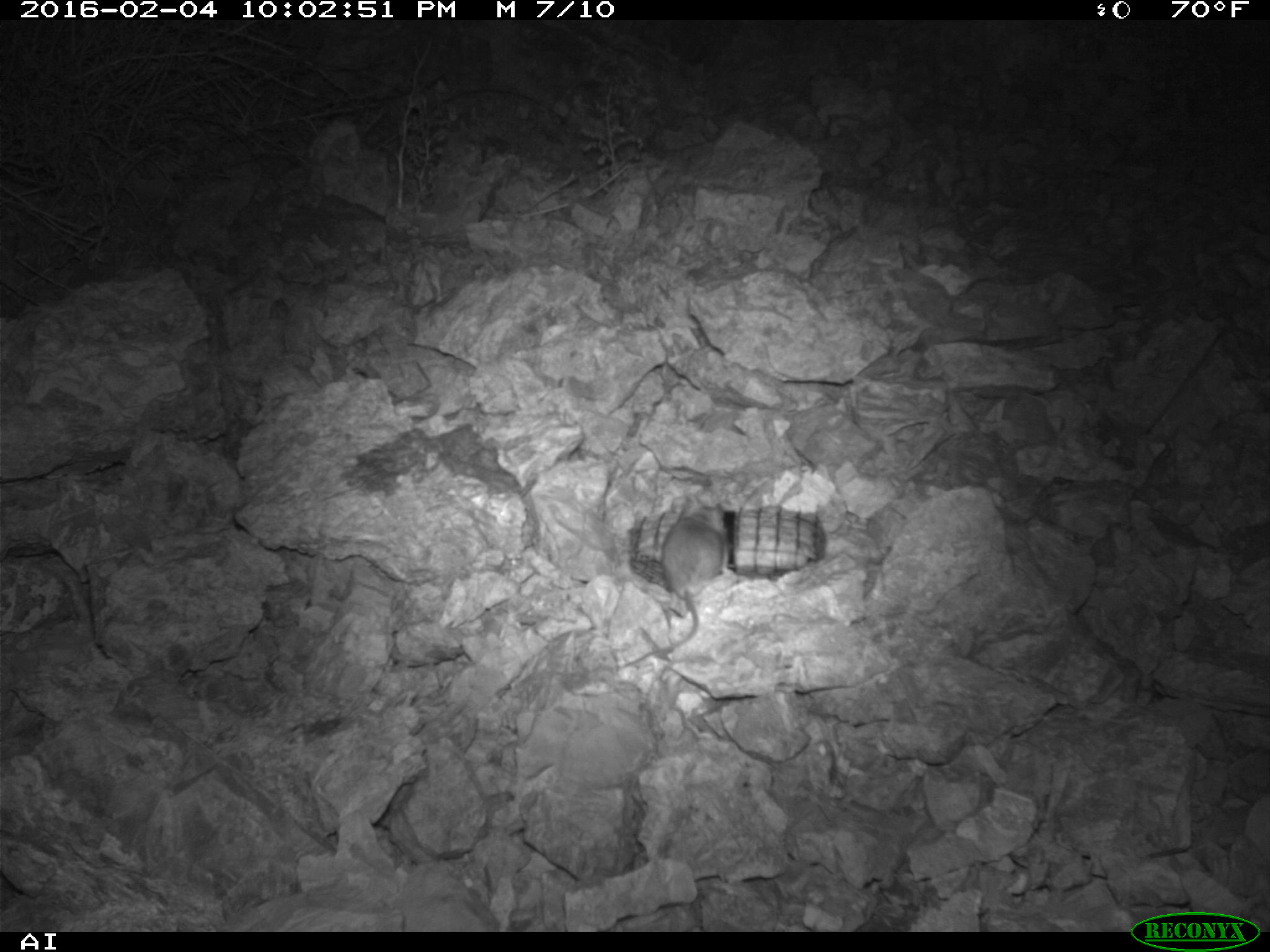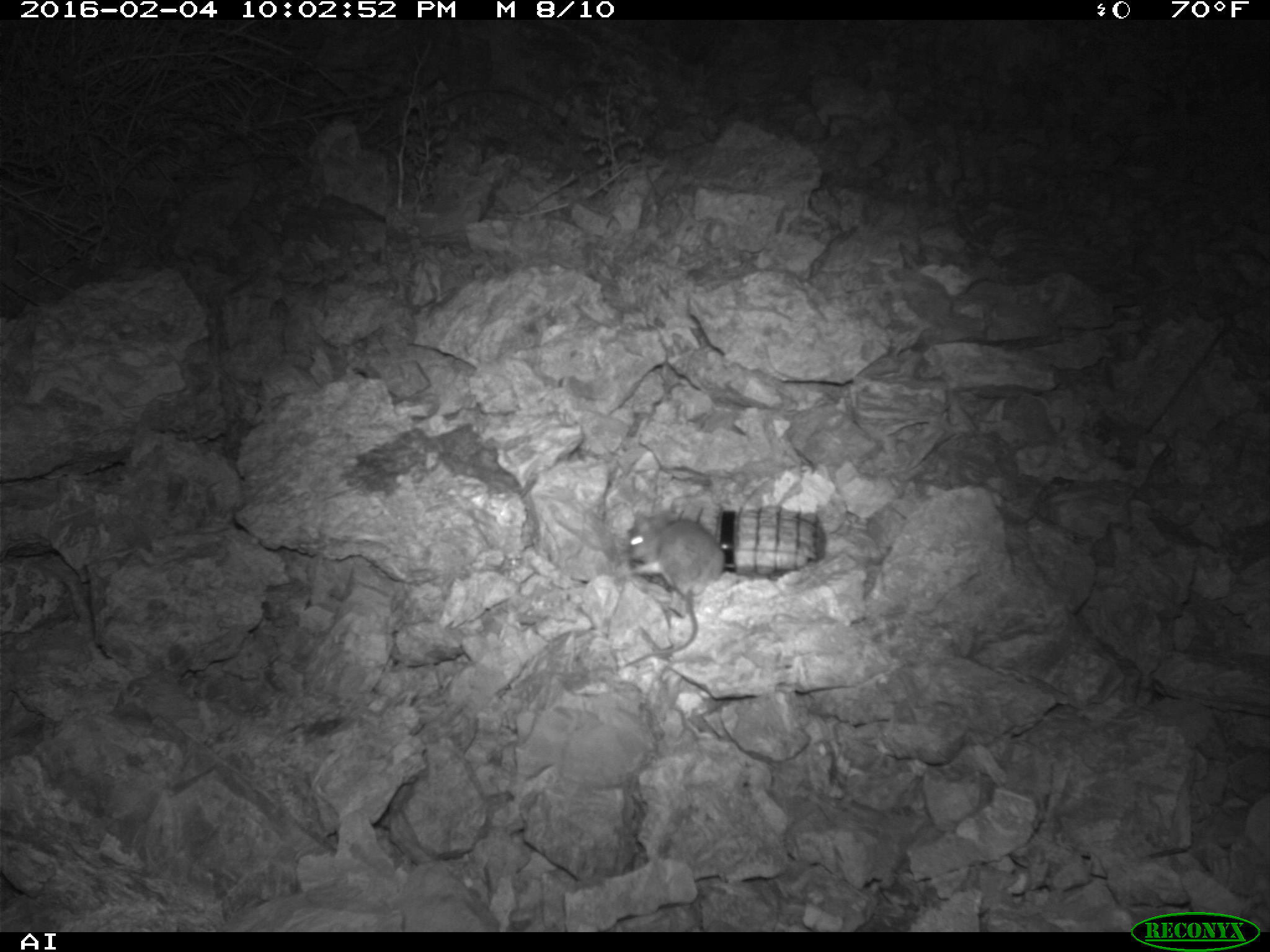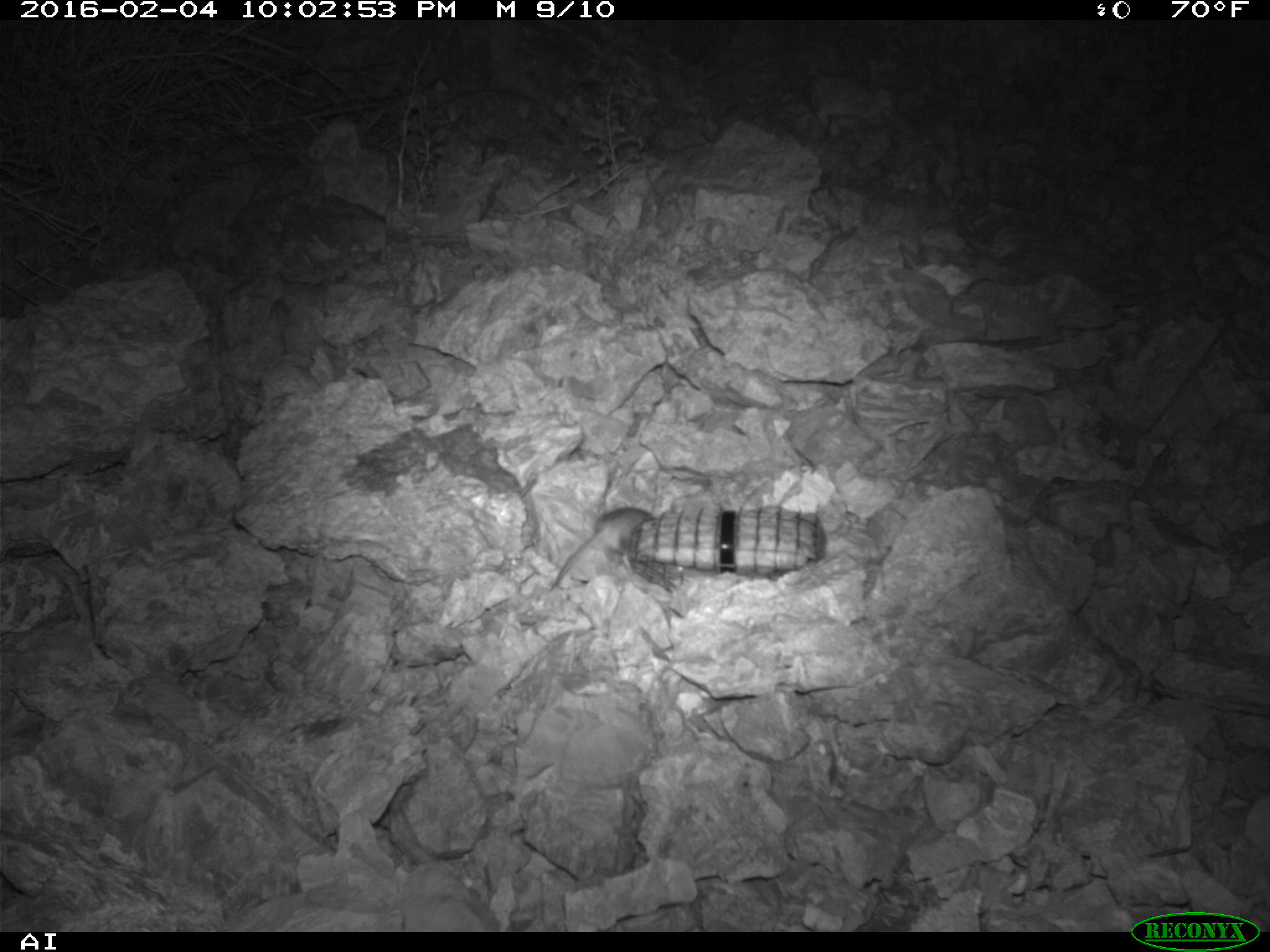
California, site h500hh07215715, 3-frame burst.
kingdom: Animalia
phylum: Chordata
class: Mammalia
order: Rodentia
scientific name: Rodentia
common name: rodent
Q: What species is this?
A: Rodent (Rodentia).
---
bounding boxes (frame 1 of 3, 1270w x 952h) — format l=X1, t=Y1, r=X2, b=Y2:
rodent: l=657, t=492, r=726, b=653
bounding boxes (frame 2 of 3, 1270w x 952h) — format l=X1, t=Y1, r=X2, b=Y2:
rodent: l=626, t=520, r=726, b=662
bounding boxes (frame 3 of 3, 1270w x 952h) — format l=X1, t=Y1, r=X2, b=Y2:
rodent: l=549, t=508, r=654, b=589